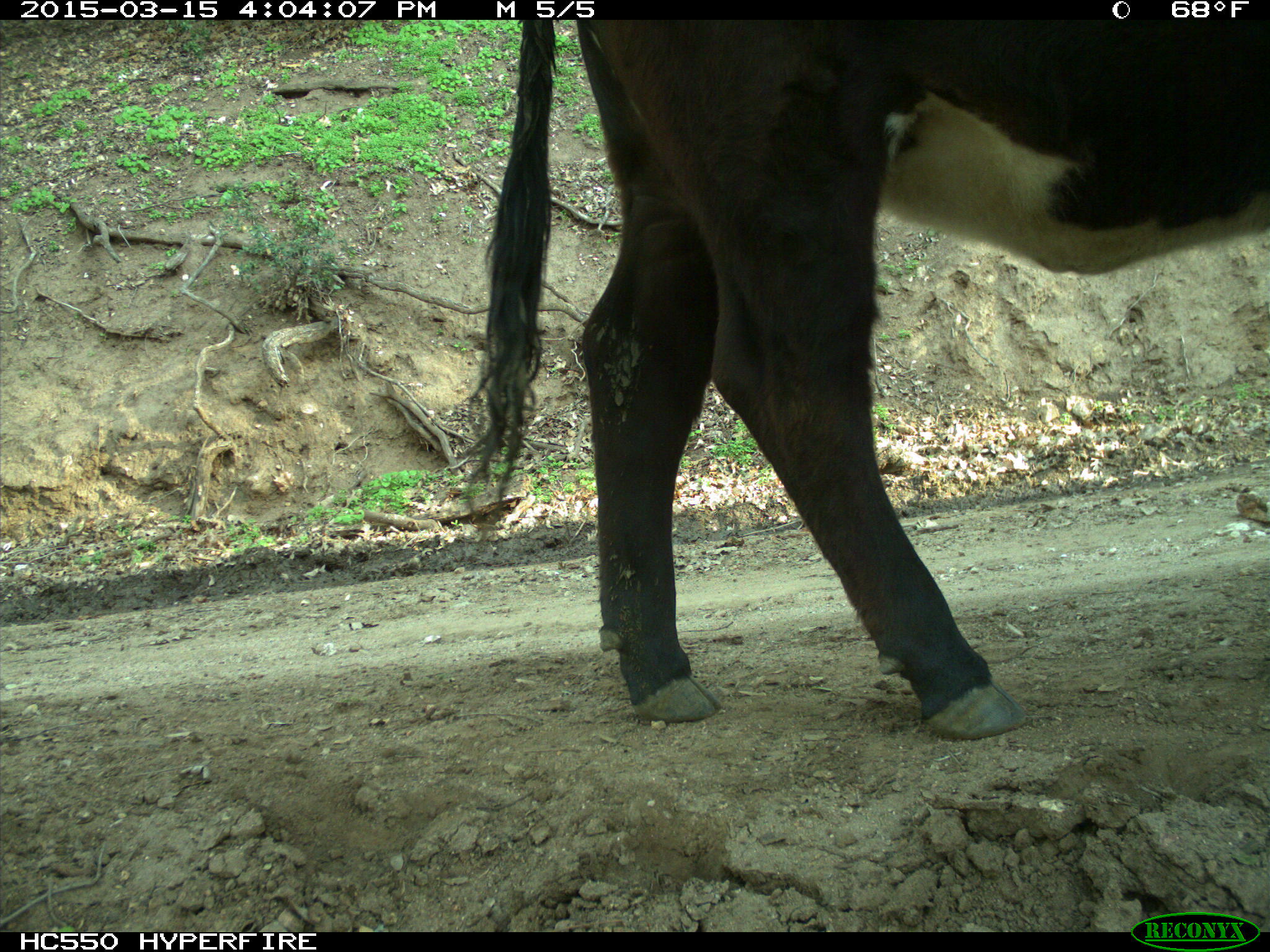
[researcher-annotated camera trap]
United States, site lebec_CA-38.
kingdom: Animalia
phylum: Chordata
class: Mammalia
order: Artiodactyla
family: Bovidae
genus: Bos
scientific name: Bos taurus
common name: domestic cow